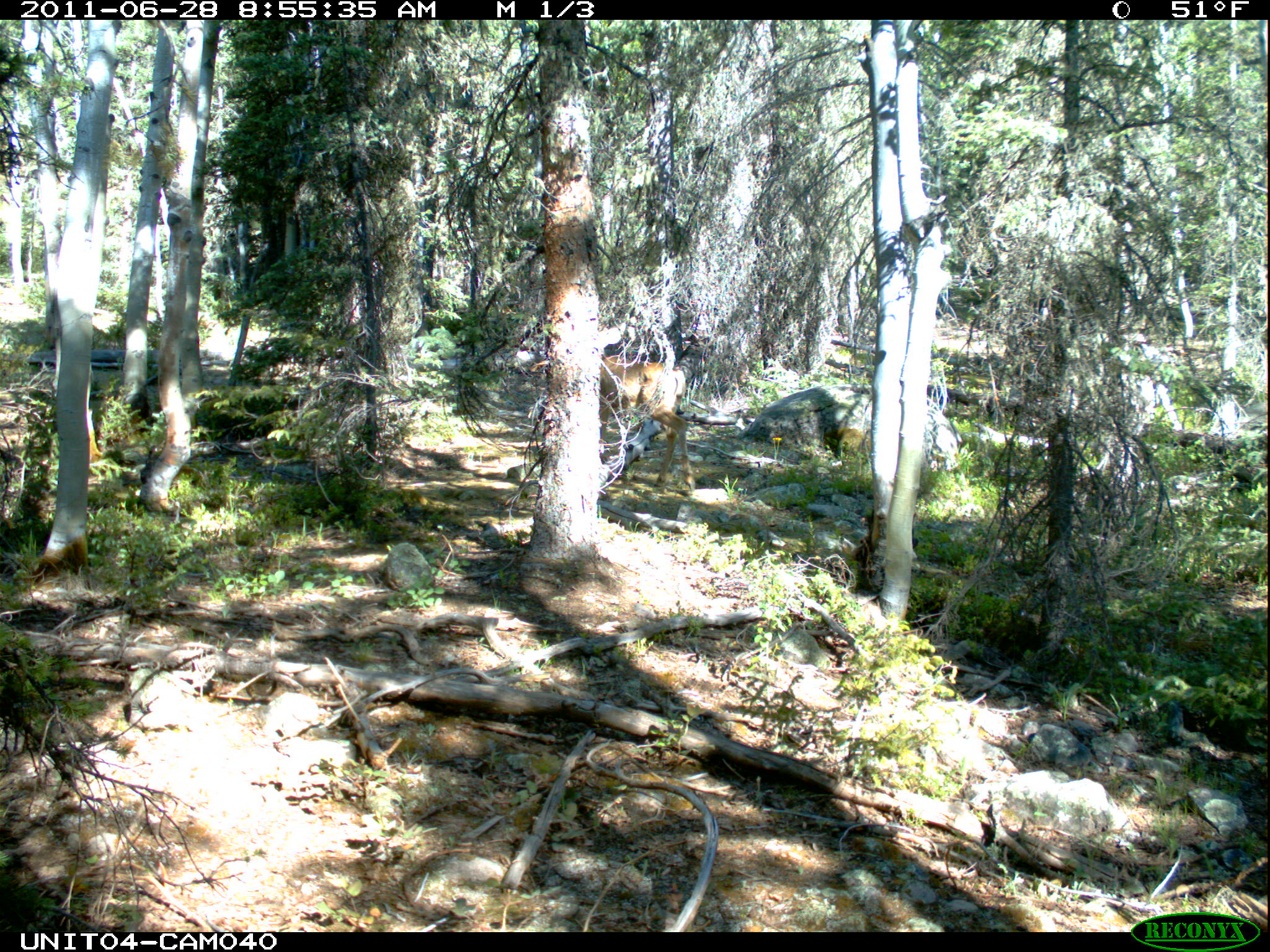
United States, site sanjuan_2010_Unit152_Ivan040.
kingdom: Animalia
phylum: Chordata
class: Mammalia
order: Artiodactyla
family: Cervidae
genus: Odocoileus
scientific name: Odocoileus hemionus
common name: mule deer